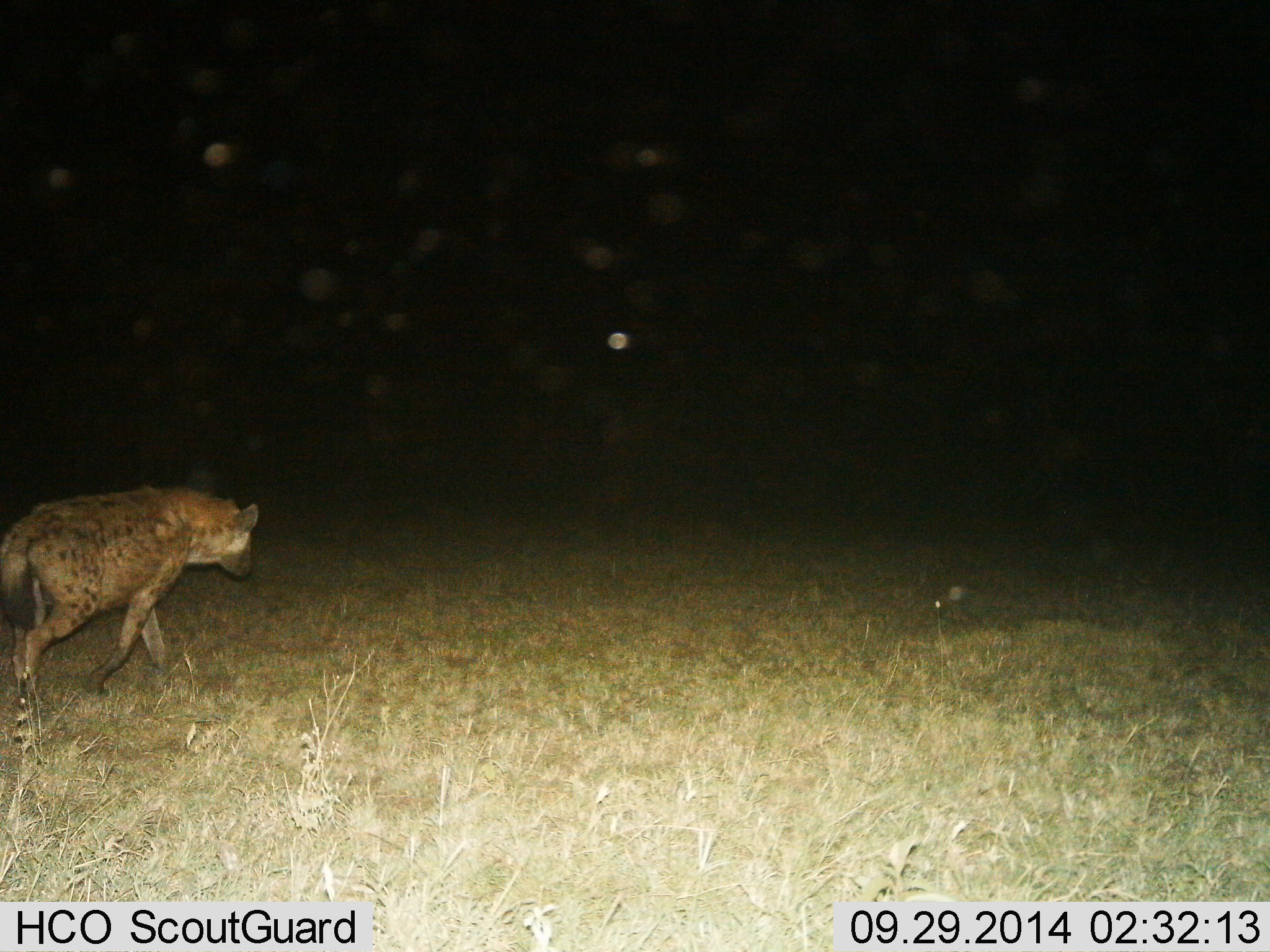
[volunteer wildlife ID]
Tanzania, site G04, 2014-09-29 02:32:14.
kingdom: Animalia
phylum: Chordata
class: Mammalia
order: Carnivora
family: Hyaenidae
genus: Crocuta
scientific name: Crocuta crocuta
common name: spotted hyena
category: hyenaspotted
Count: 1.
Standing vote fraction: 0%.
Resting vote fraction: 0%.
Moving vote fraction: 100%.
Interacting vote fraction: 0%.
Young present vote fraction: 0%.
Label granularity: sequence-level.